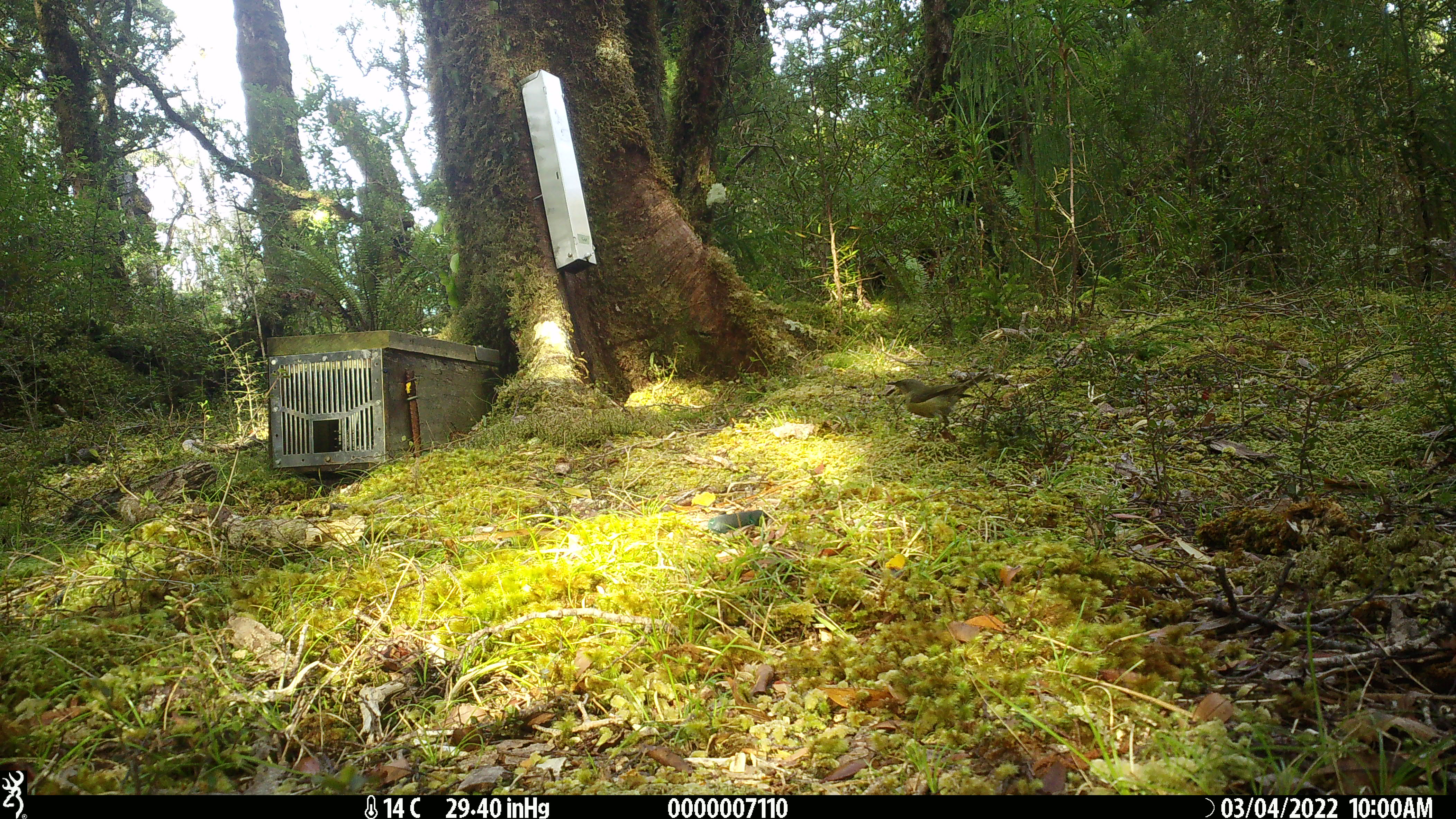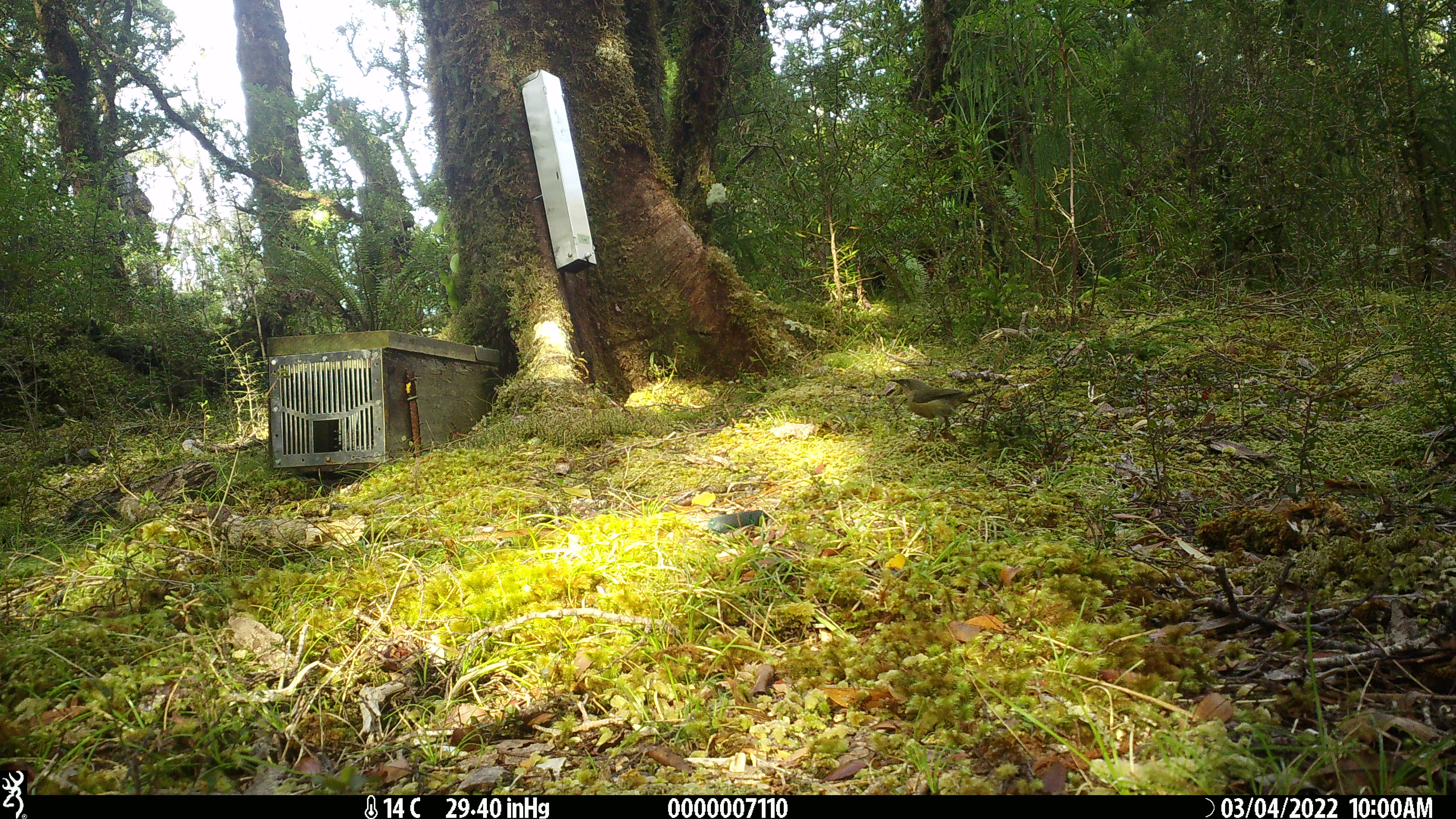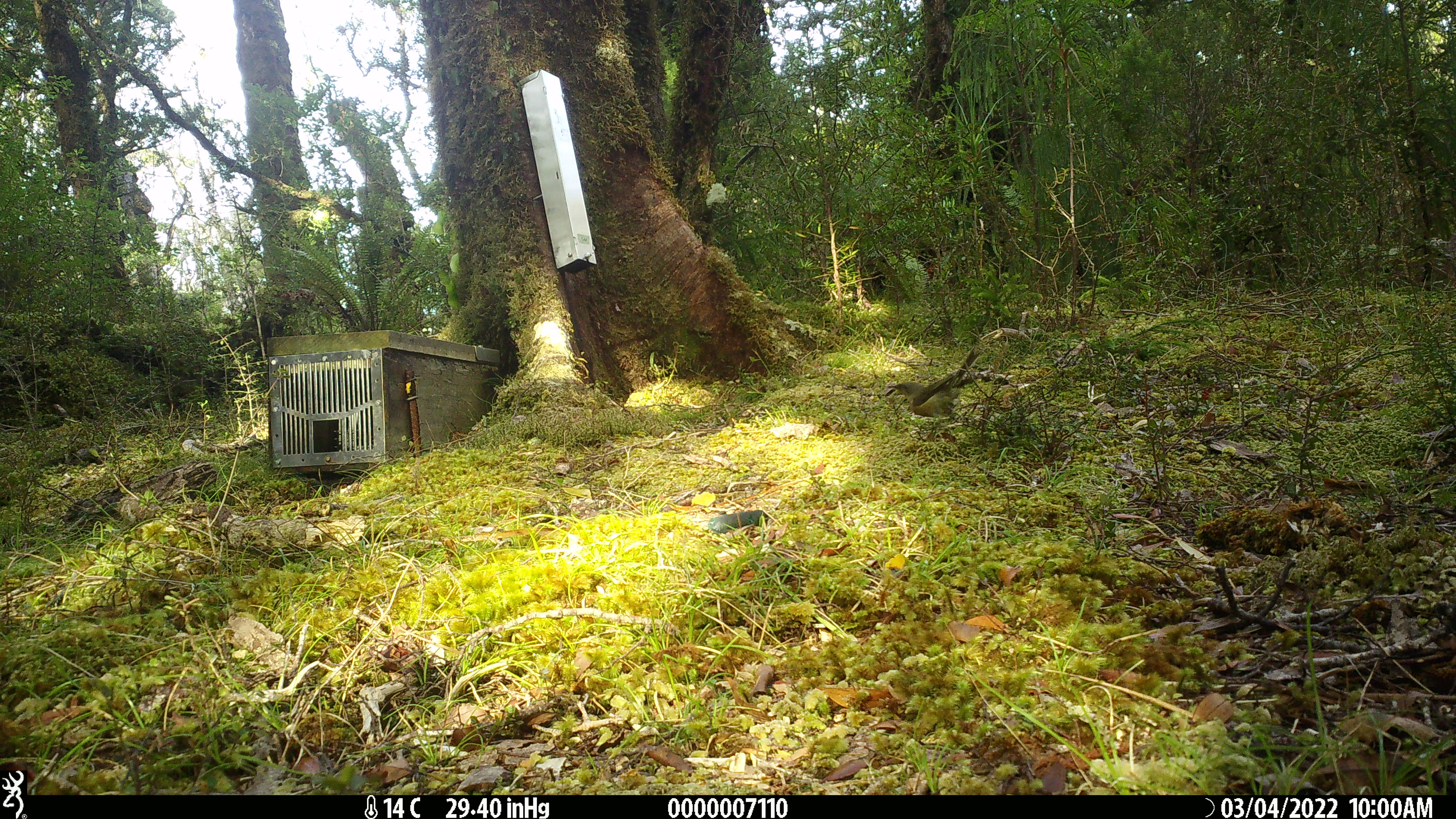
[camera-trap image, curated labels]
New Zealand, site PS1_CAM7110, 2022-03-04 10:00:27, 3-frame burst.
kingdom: Animalia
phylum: Chordata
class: Aves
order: Passeriformes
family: Meliphagidae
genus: Anthornis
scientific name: Anthornis melanura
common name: new zealand bellbird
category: bellbird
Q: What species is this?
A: Bellbird (new zealand bellbird) (Anthornis melanura).